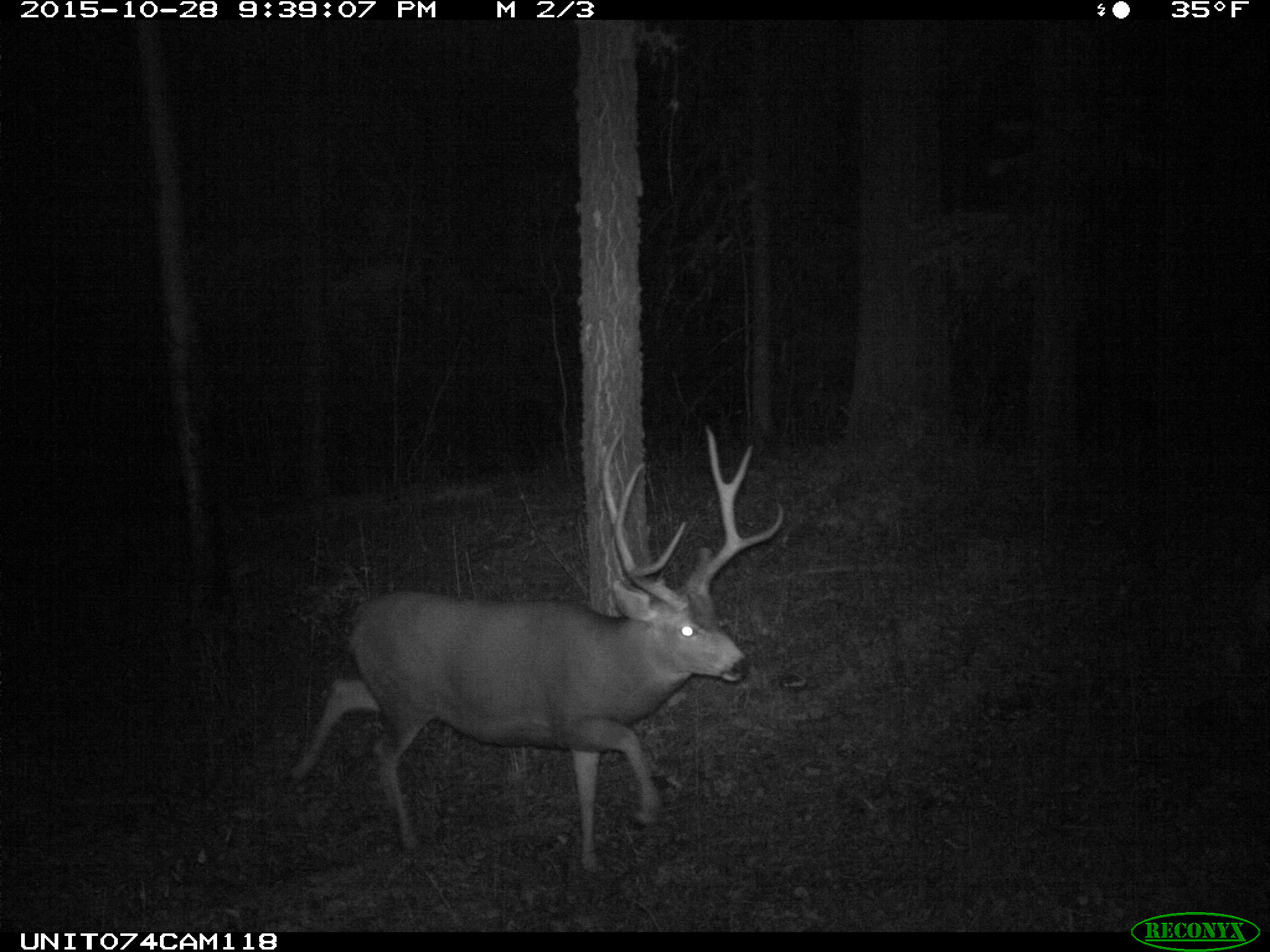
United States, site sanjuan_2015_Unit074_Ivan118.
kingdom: Animalia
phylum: Chordata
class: Mammalia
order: Artiodactyla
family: Cervidae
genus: Odocoileus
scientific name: Odocoileus hemionus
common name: mule deer